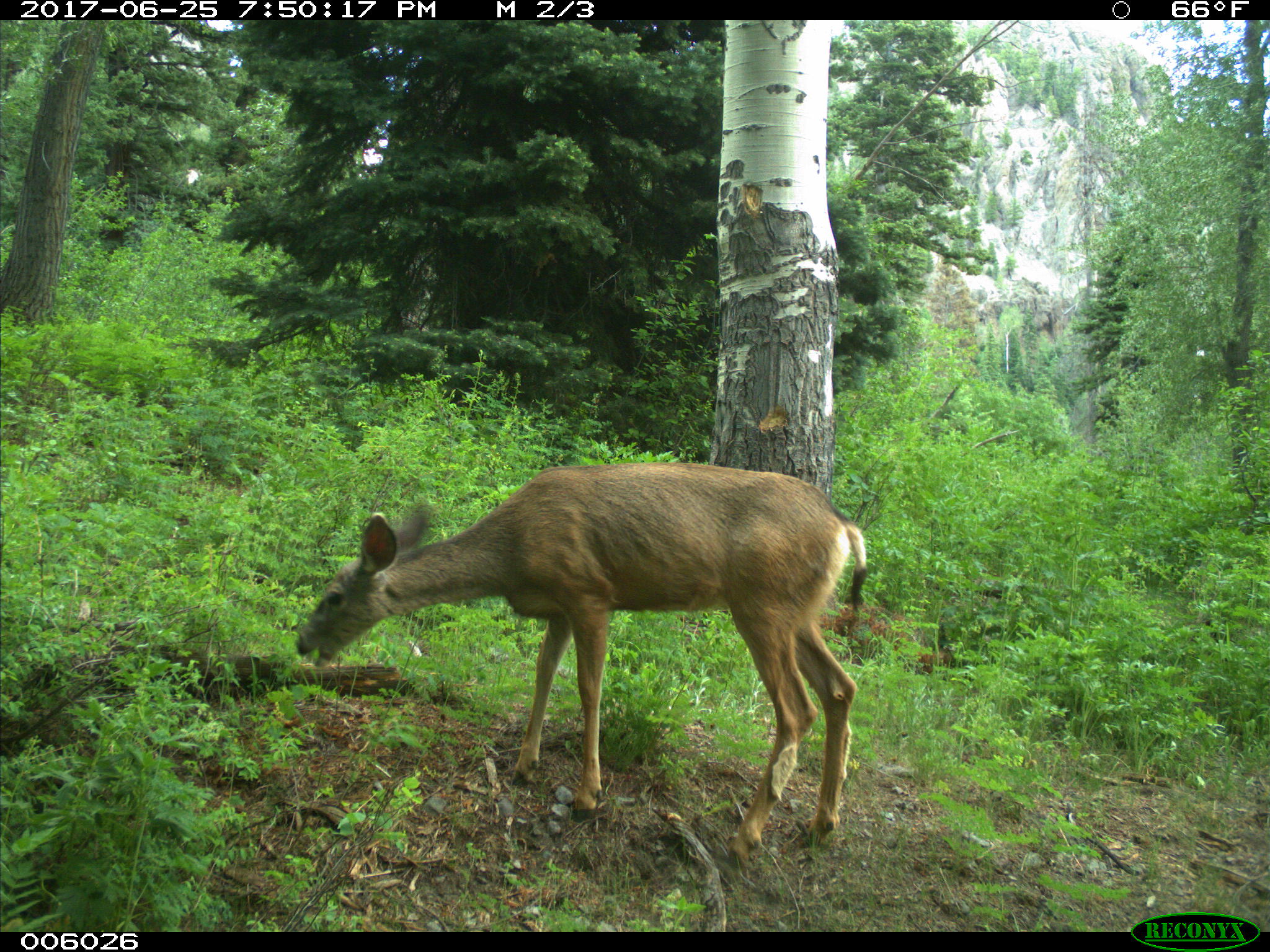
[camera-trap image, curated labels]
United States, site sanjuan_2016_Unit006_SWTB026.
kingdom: Animalia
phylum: Chordata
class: Mammalia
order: Artiodactyla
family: Cervidae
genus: Odocoileus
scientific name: Odocoileus hemionus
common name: mule deer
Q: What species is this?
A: Odocoileus hemionus (mule deer).